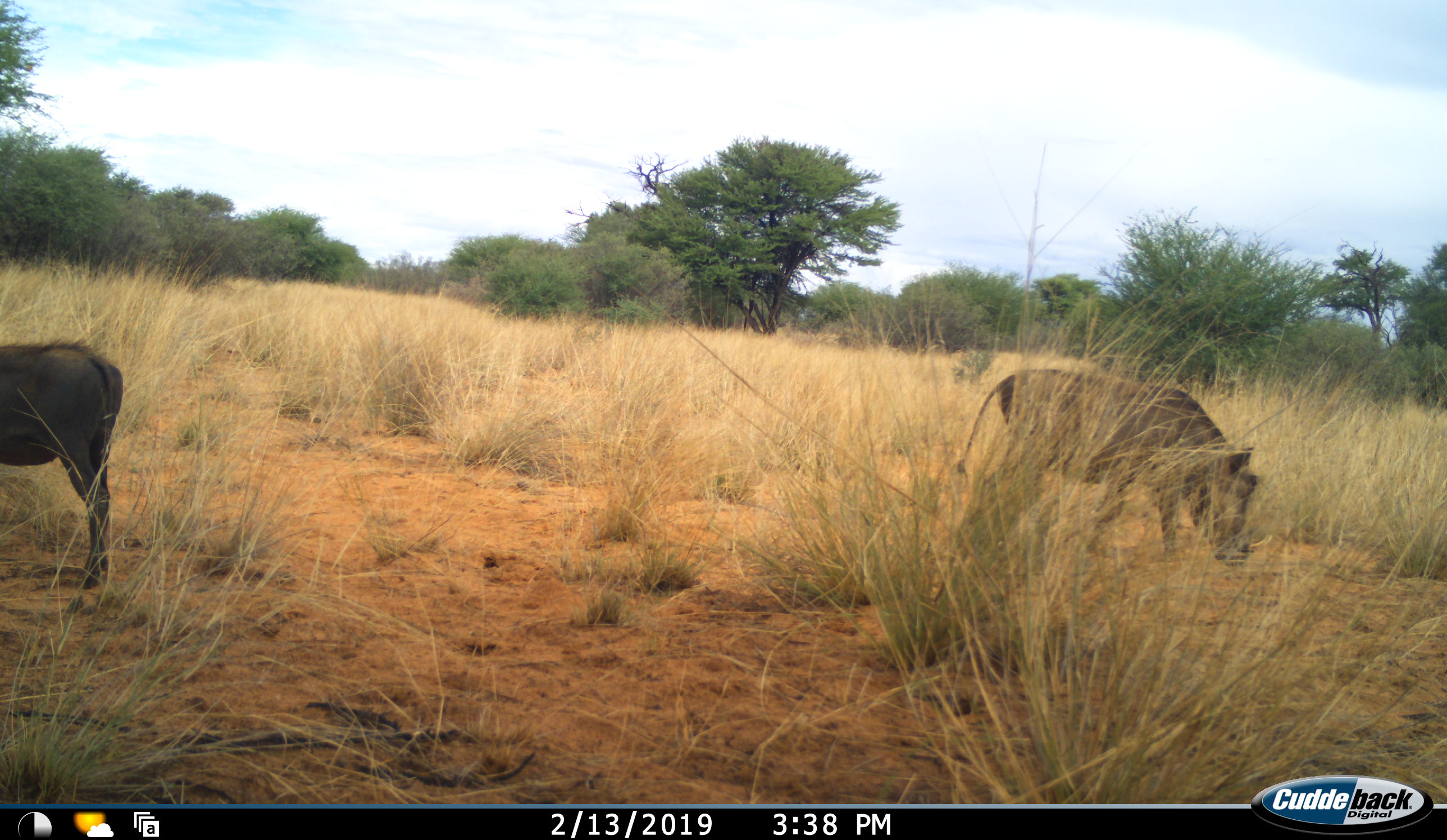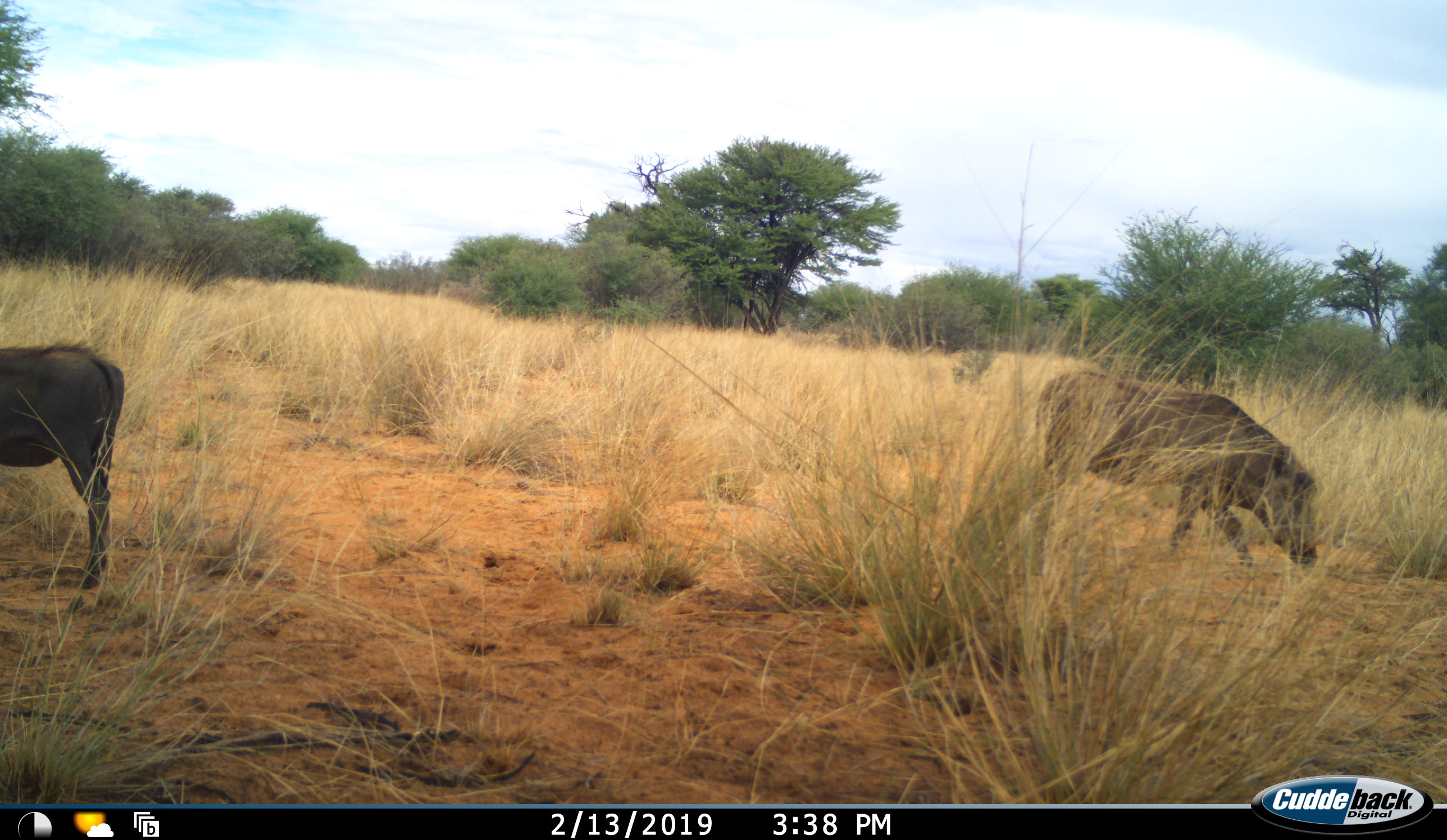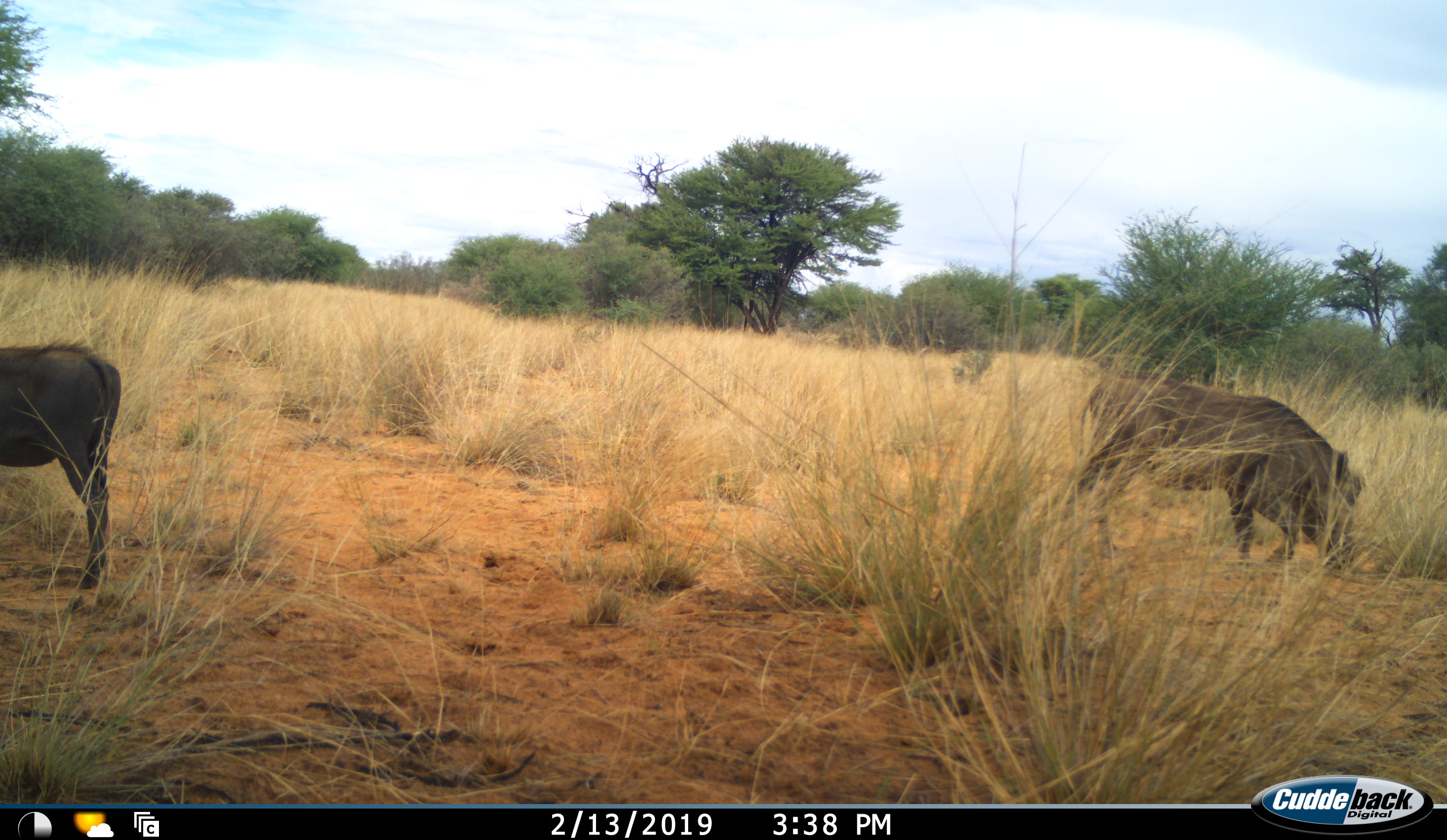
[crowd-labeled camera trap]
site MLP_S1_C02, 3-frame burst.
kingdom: Animalia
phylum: Chordata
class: Mammalia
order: Artiodactyla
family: Suidae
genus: Phacochoerus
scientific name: Phacochoerus africanus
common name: warthog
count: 2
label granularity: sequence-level